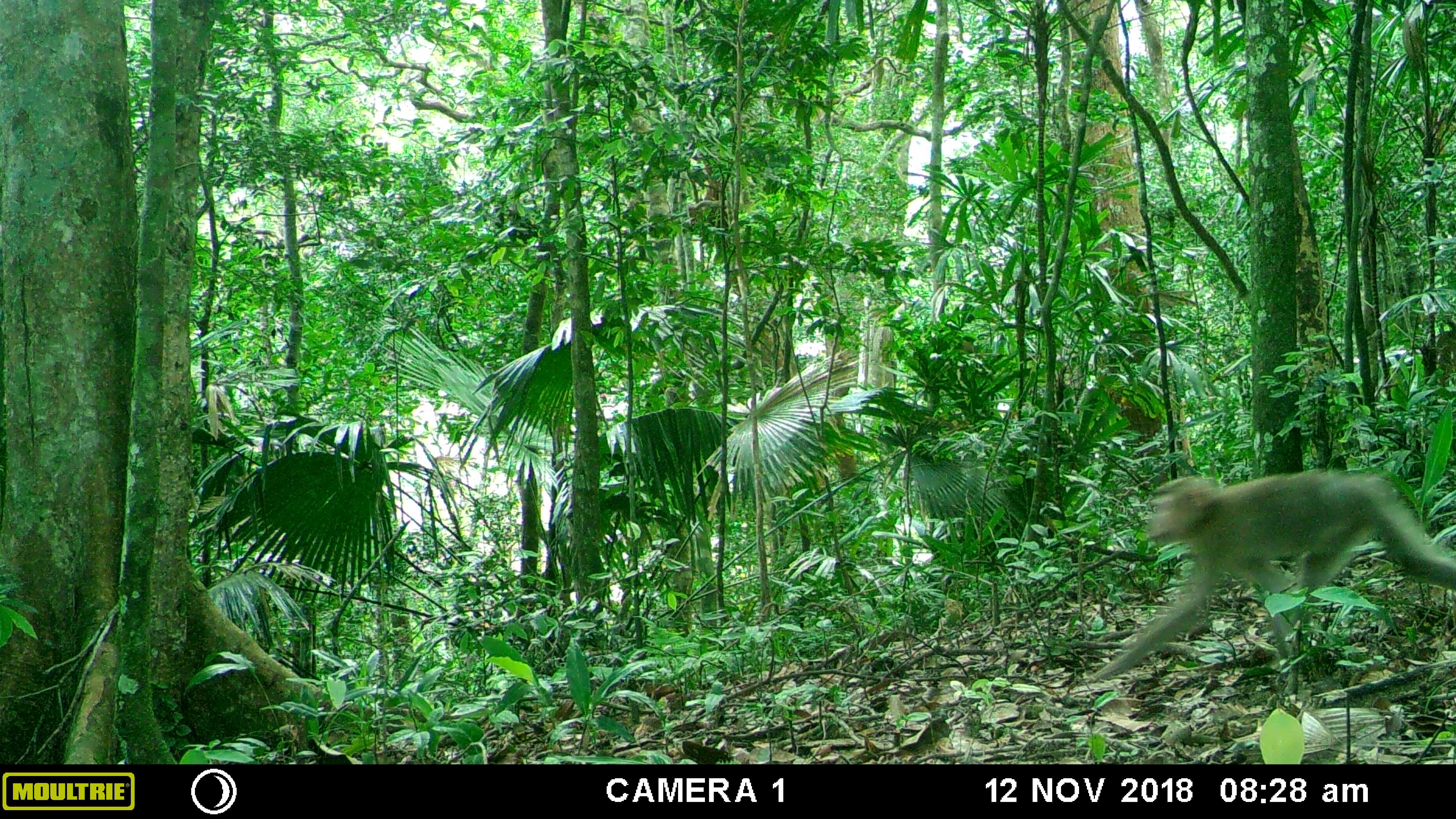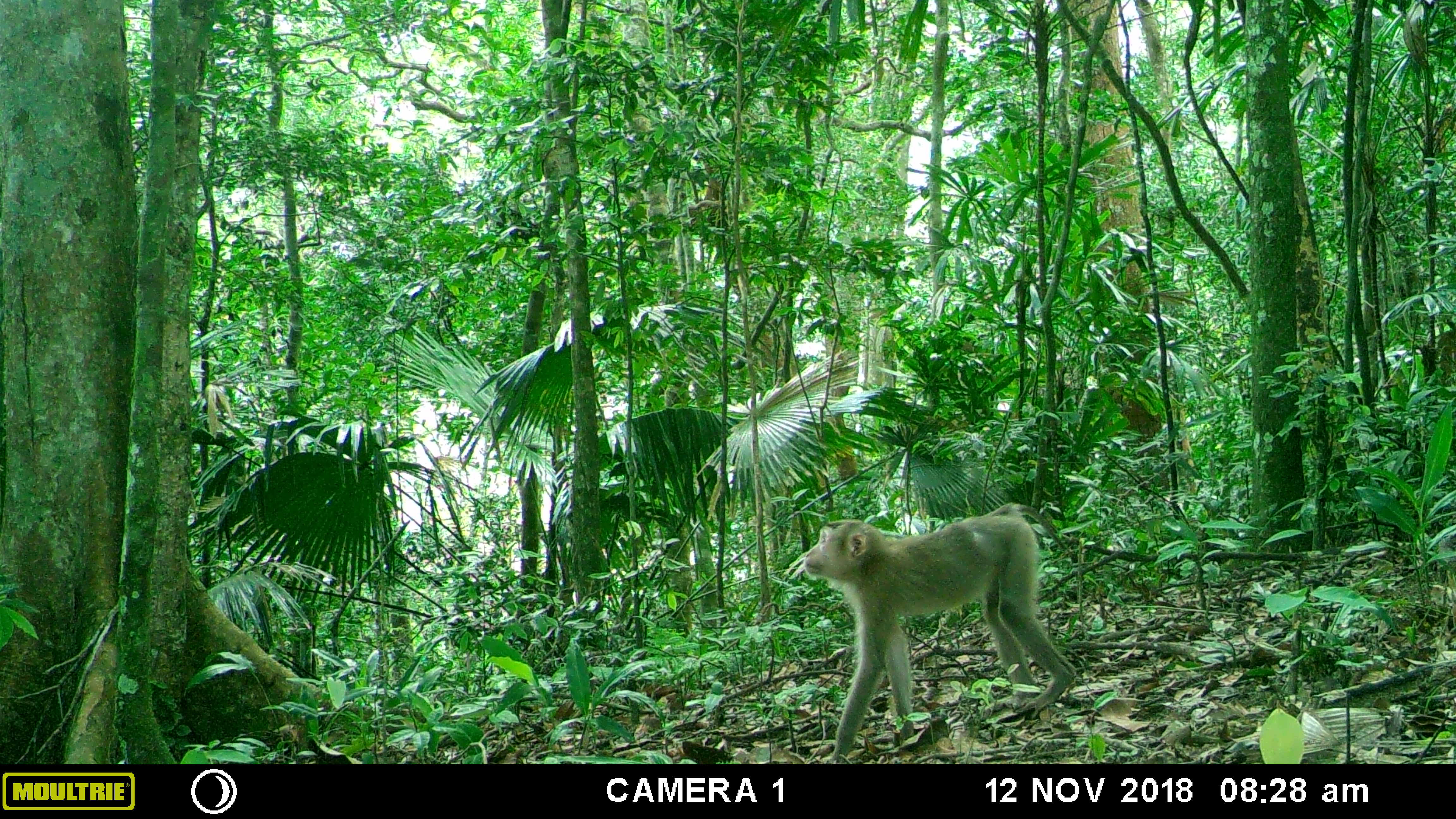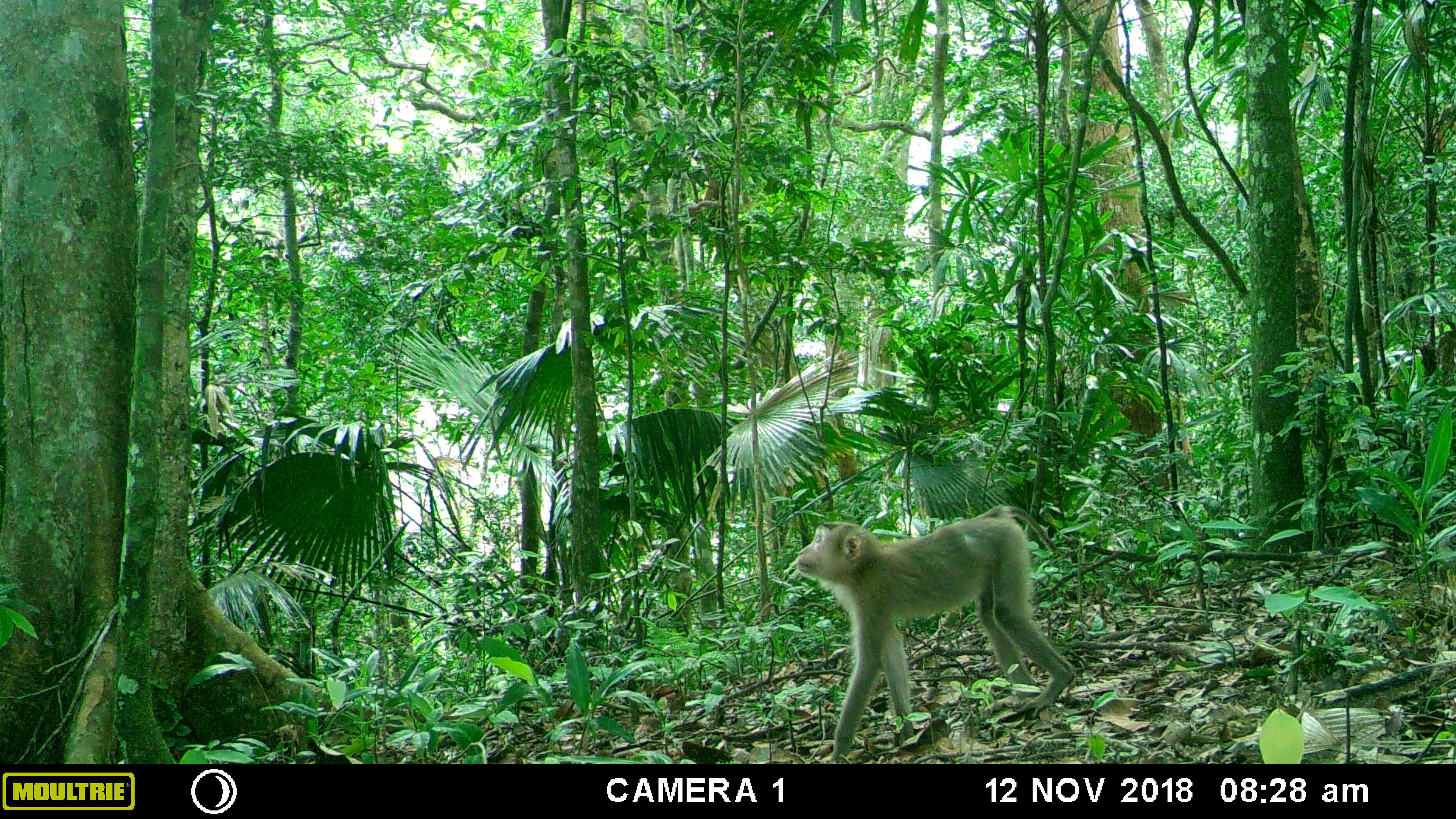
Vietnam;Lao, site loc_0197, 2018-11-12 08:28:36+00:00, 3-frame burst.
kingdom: Animalia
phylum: Chordata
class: Mammalia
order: Primates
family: Cercopithecidae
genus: Macaca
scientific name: Macaca nemestrina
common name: pig-tailed macaque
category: pig tailed macaque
Pig tailed macaque (pig-tailed macaque) (Macaca nemestrina). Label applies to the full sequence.